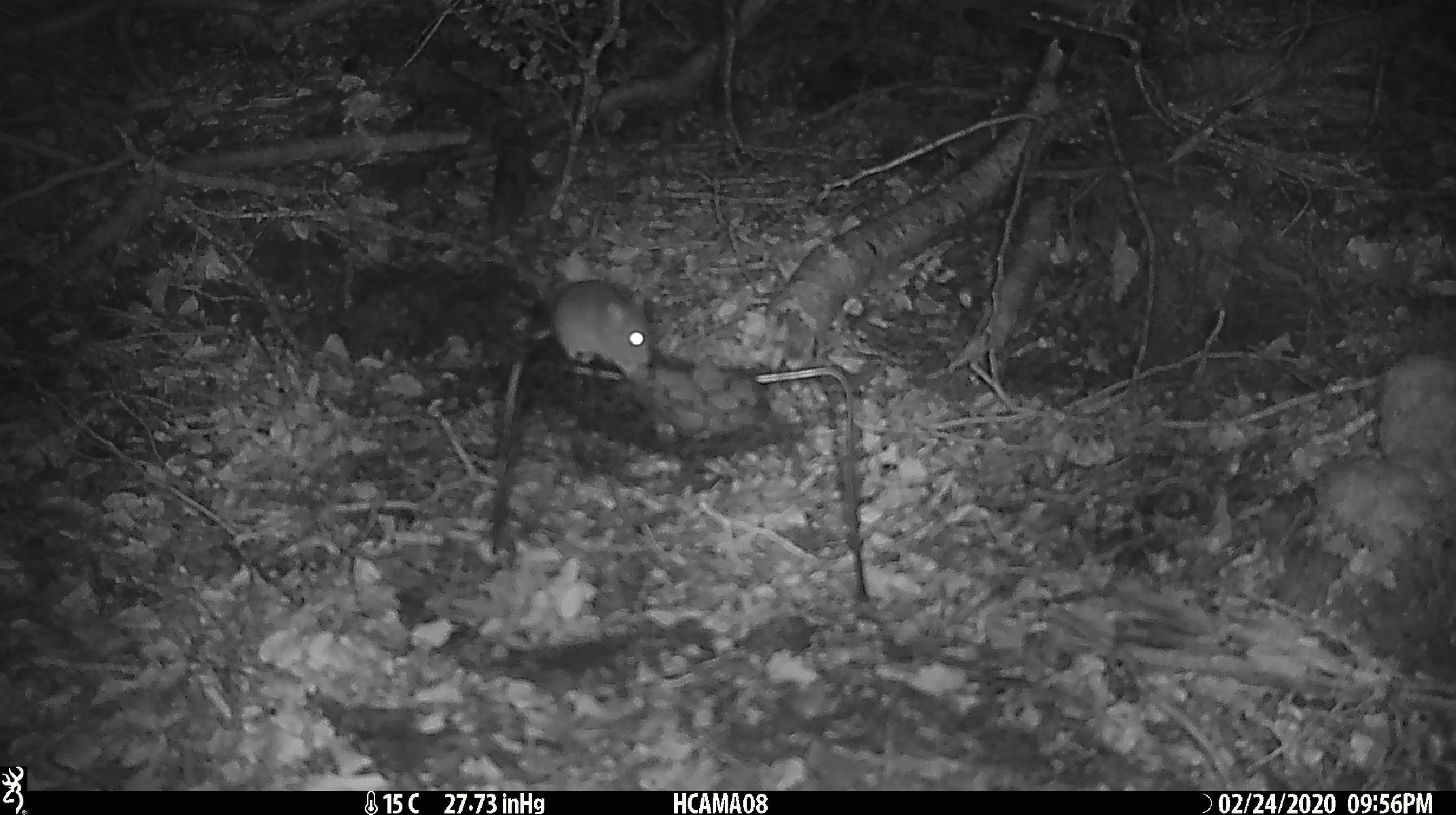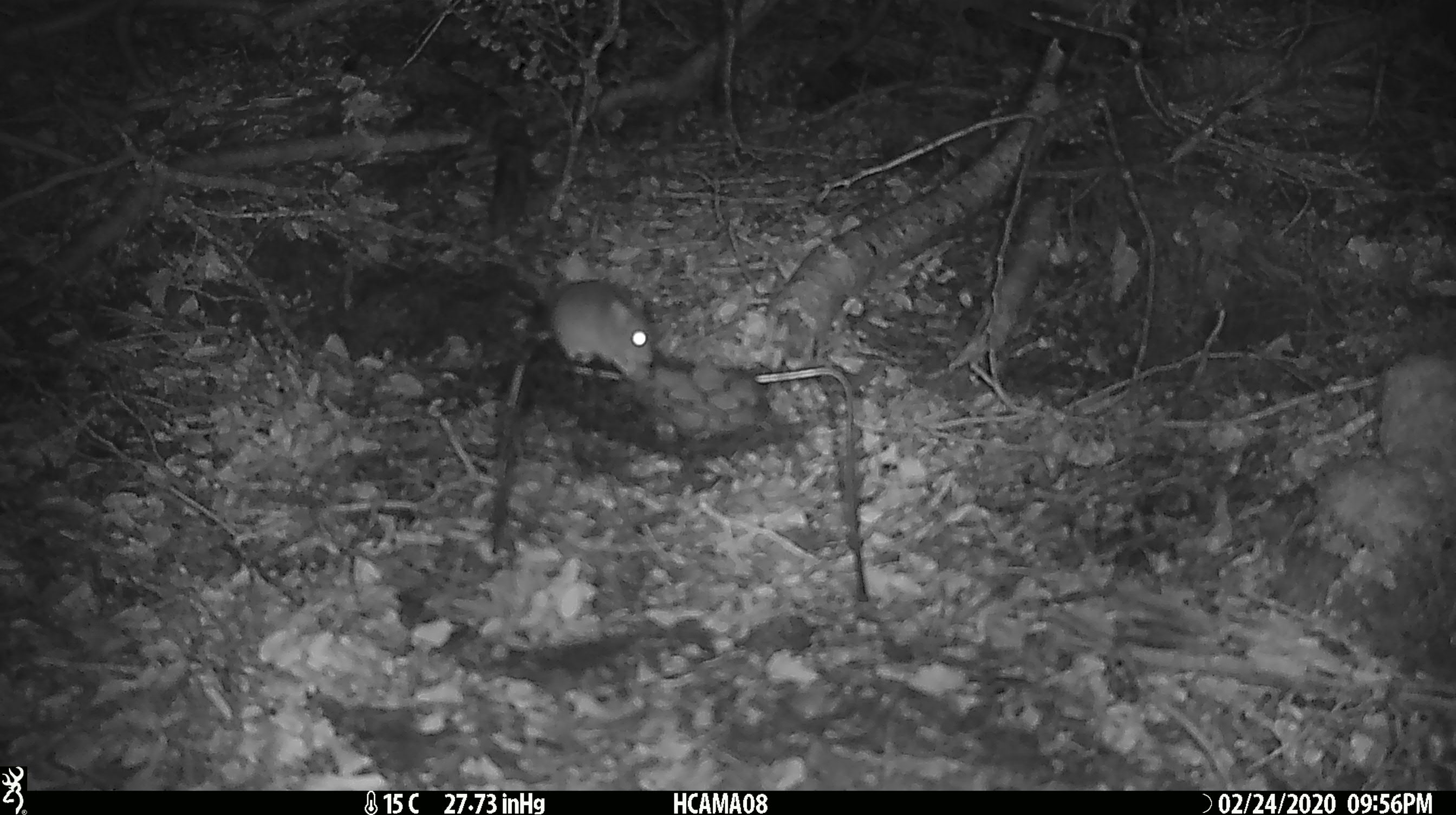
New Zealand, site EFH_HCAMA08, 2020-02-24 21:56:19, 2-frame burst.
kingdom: Animalia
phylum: Chordata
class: Mammalia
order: Rodentia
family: Muridae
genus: Mus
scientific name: Mus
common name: mouse